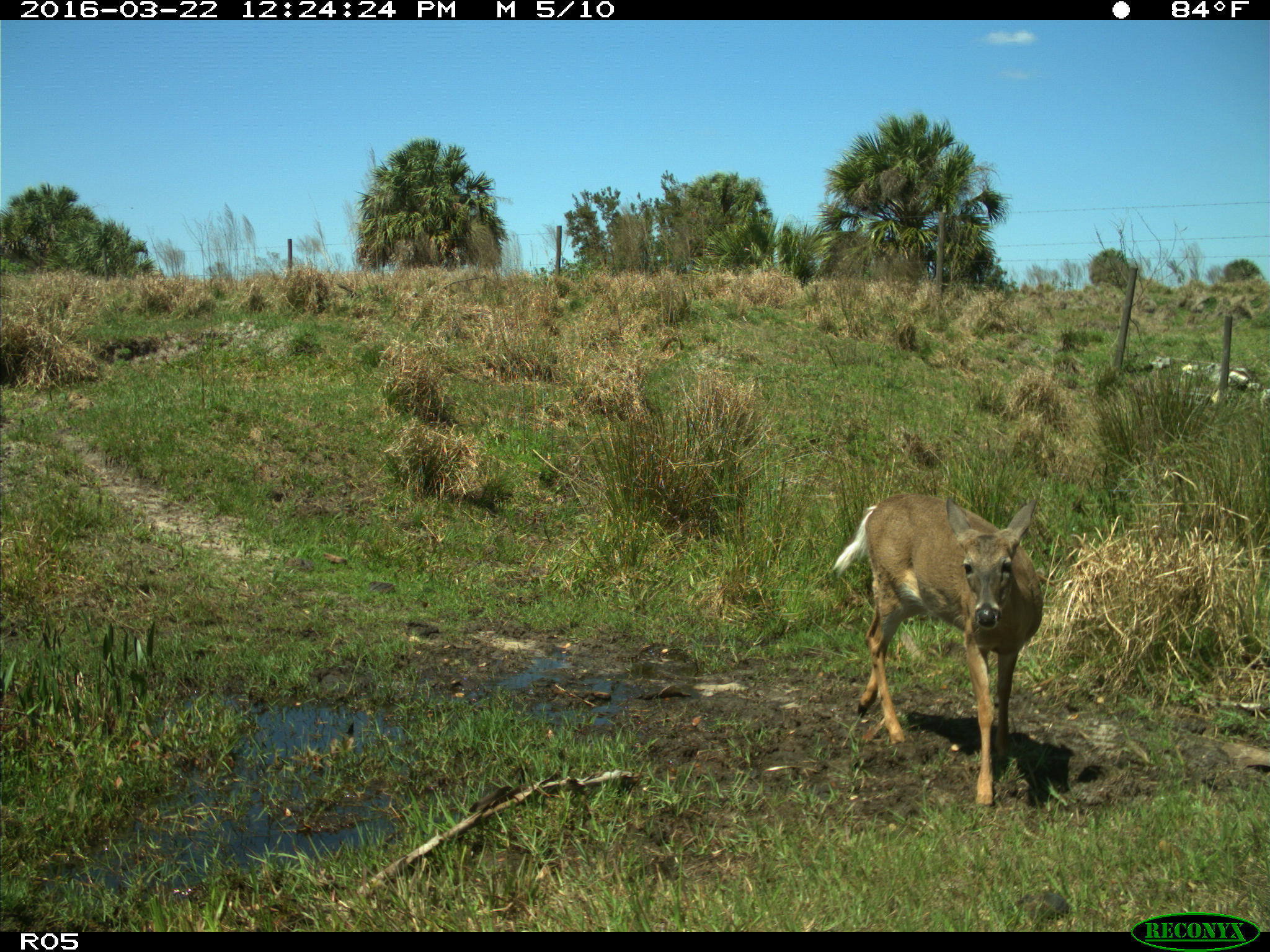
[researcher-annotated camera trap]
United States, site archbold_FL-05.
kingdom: Animalia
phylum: Chordata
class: Mammalia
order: Artiodactyla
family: Cervidae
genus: Odocoileus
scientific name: Odocoileus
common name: deer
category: unidentified deer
Unidentified deer (deer) (Odocoileus).